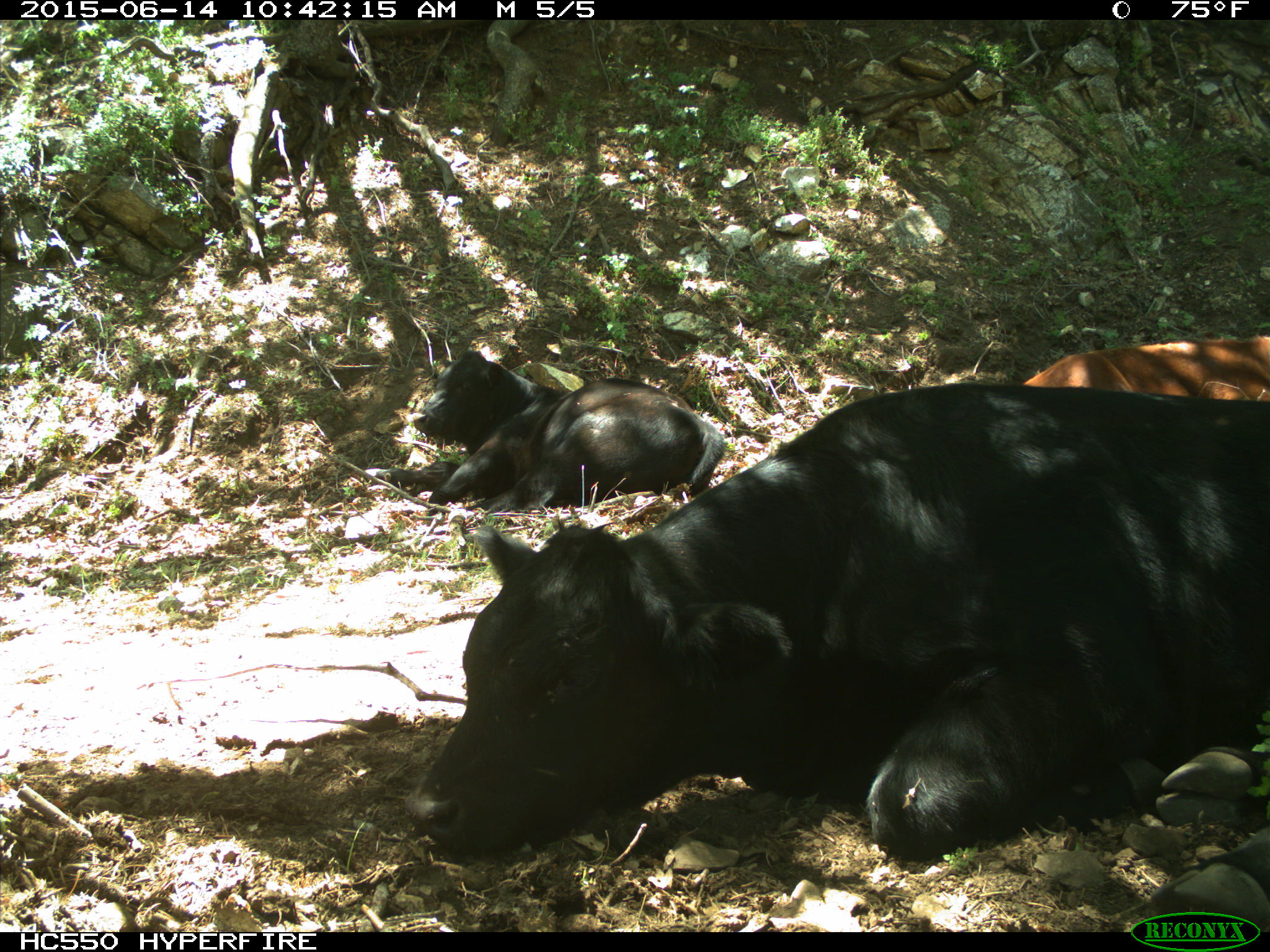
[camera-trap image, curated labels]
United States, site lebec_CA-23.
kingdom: Animalia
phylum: Chordata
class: Mammalia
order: Artiodactyla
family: Bovidae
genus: Bos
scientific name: Bos taurus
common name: domestic cow